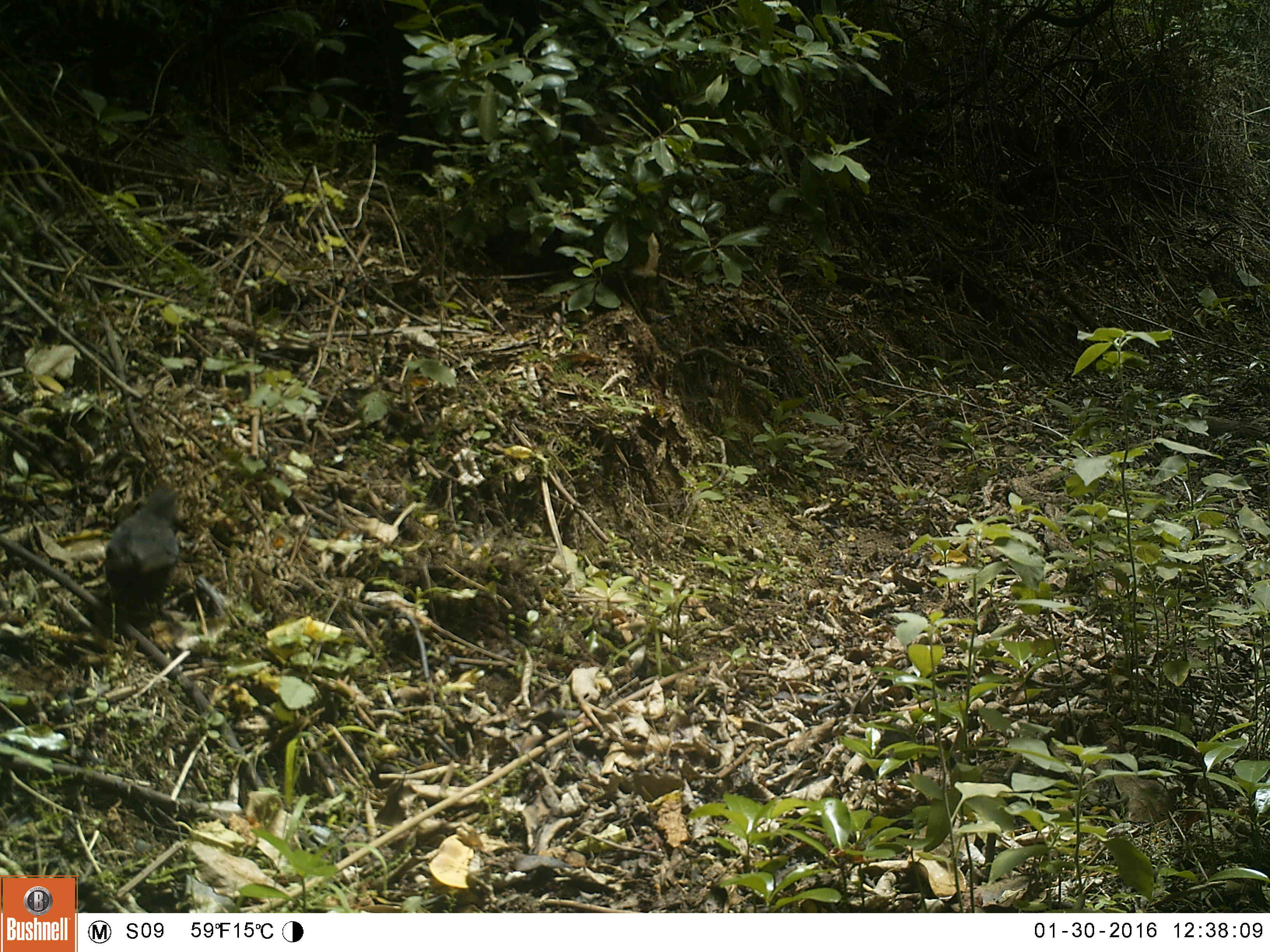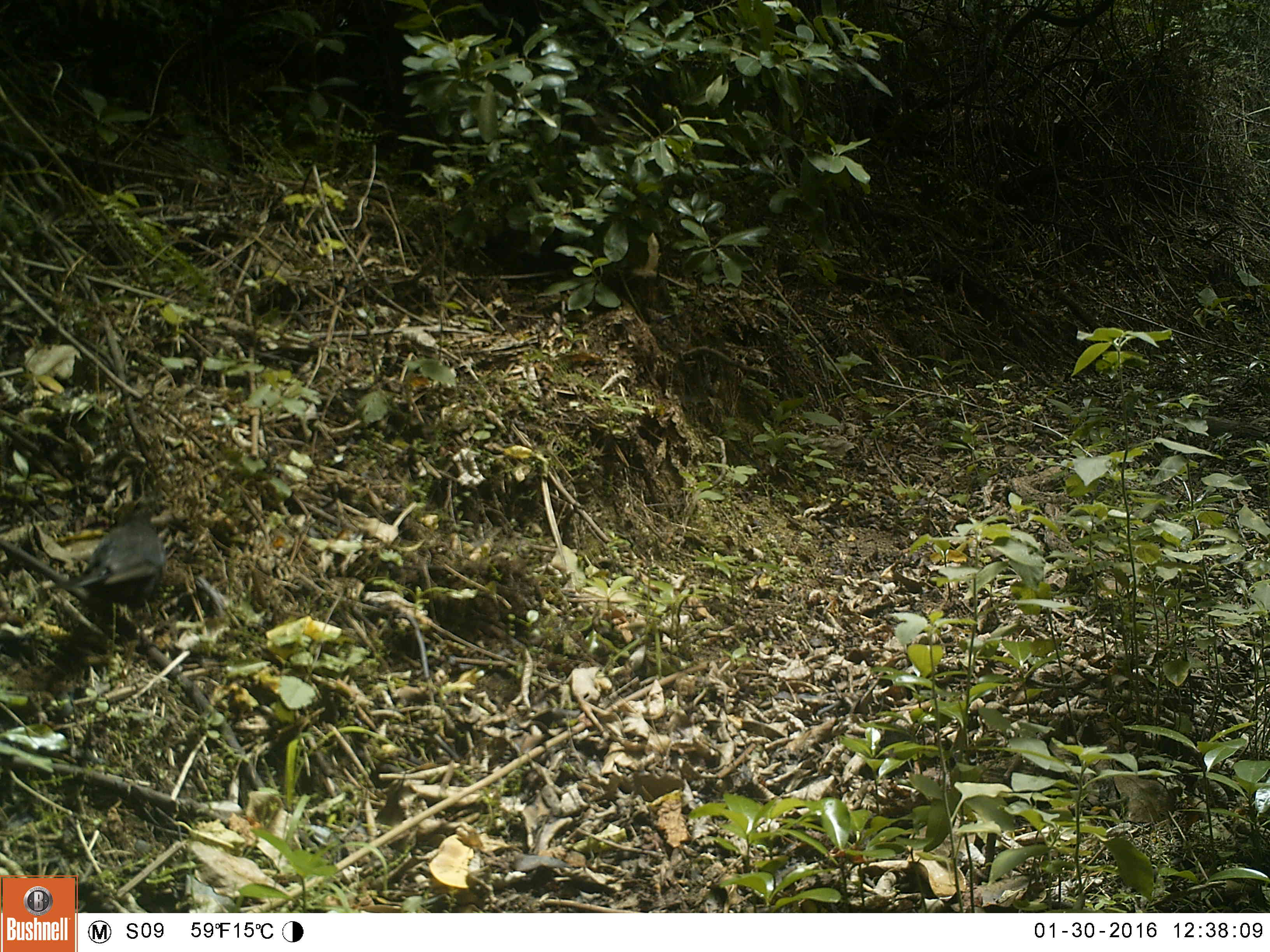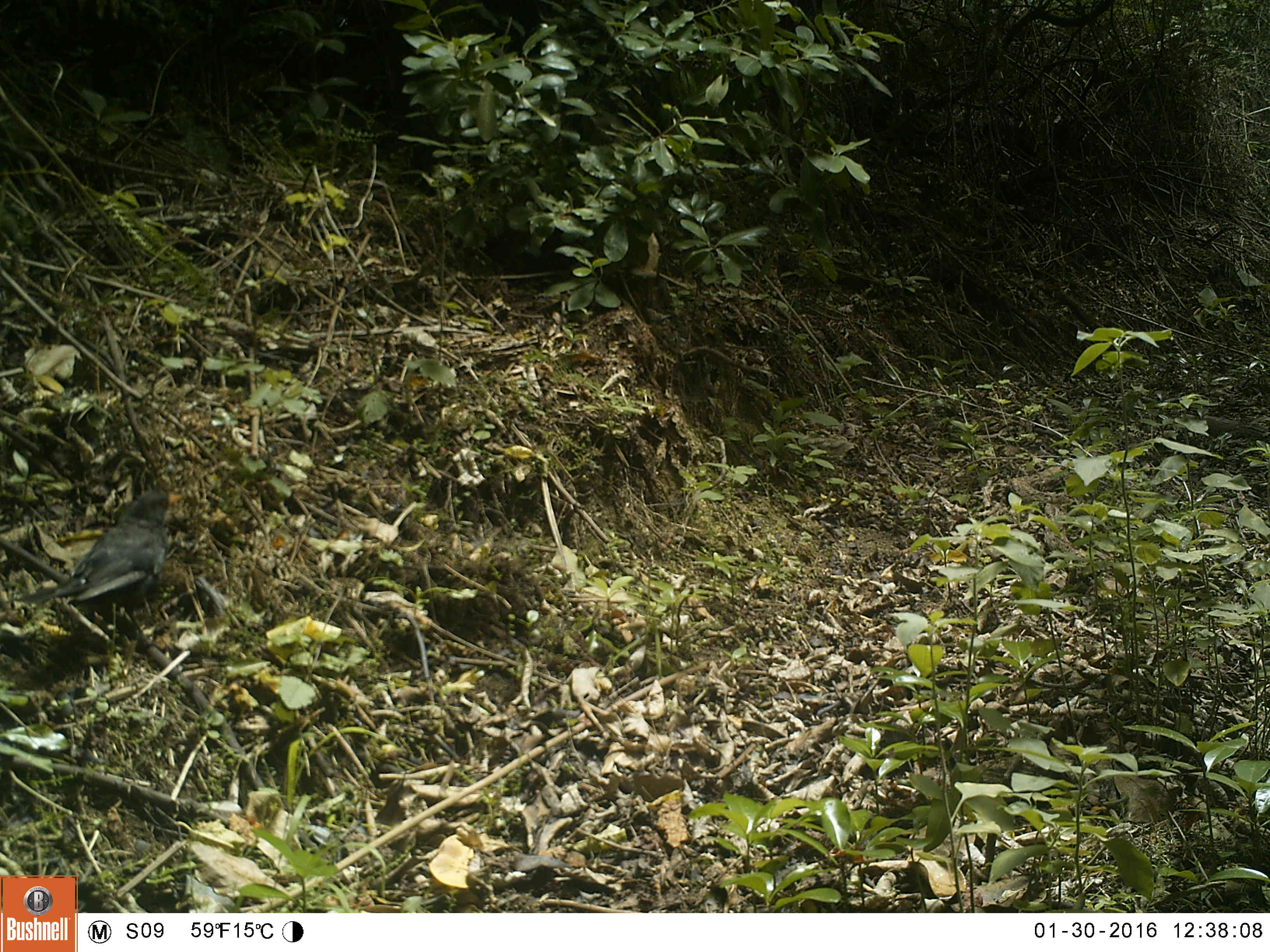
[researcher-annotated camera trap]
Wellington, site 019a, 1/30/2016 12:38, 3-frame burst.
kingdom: Animalia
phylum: Chordata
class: Aves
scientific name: Aves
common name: bird